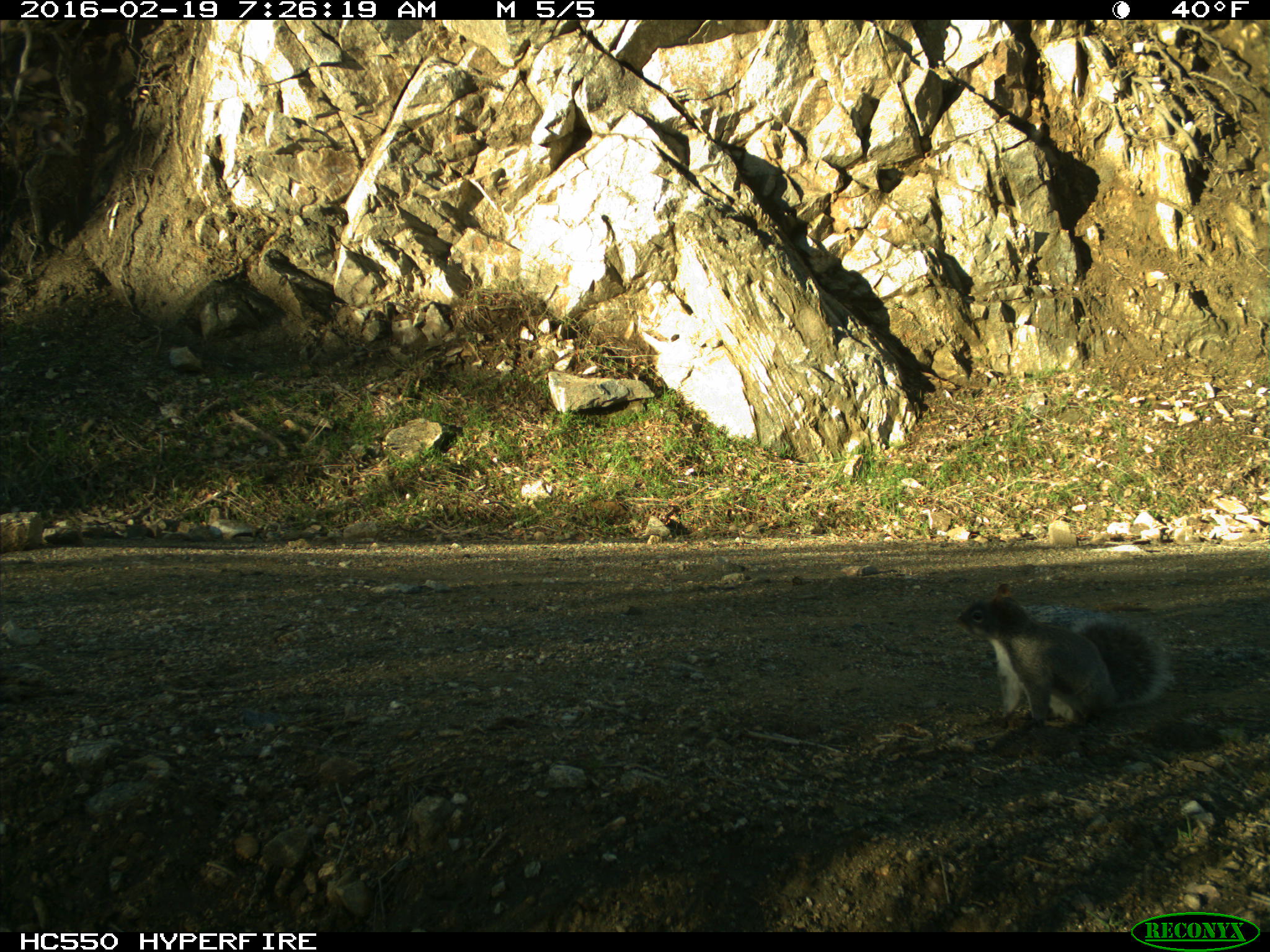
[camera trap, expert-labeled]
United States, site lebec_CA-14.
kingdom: Animalia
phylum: Chordata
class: Mammalia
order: Rodentia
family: Sciuridae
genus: Sciurus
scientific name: Sciurus carolinensis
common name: eastern gray squirrel